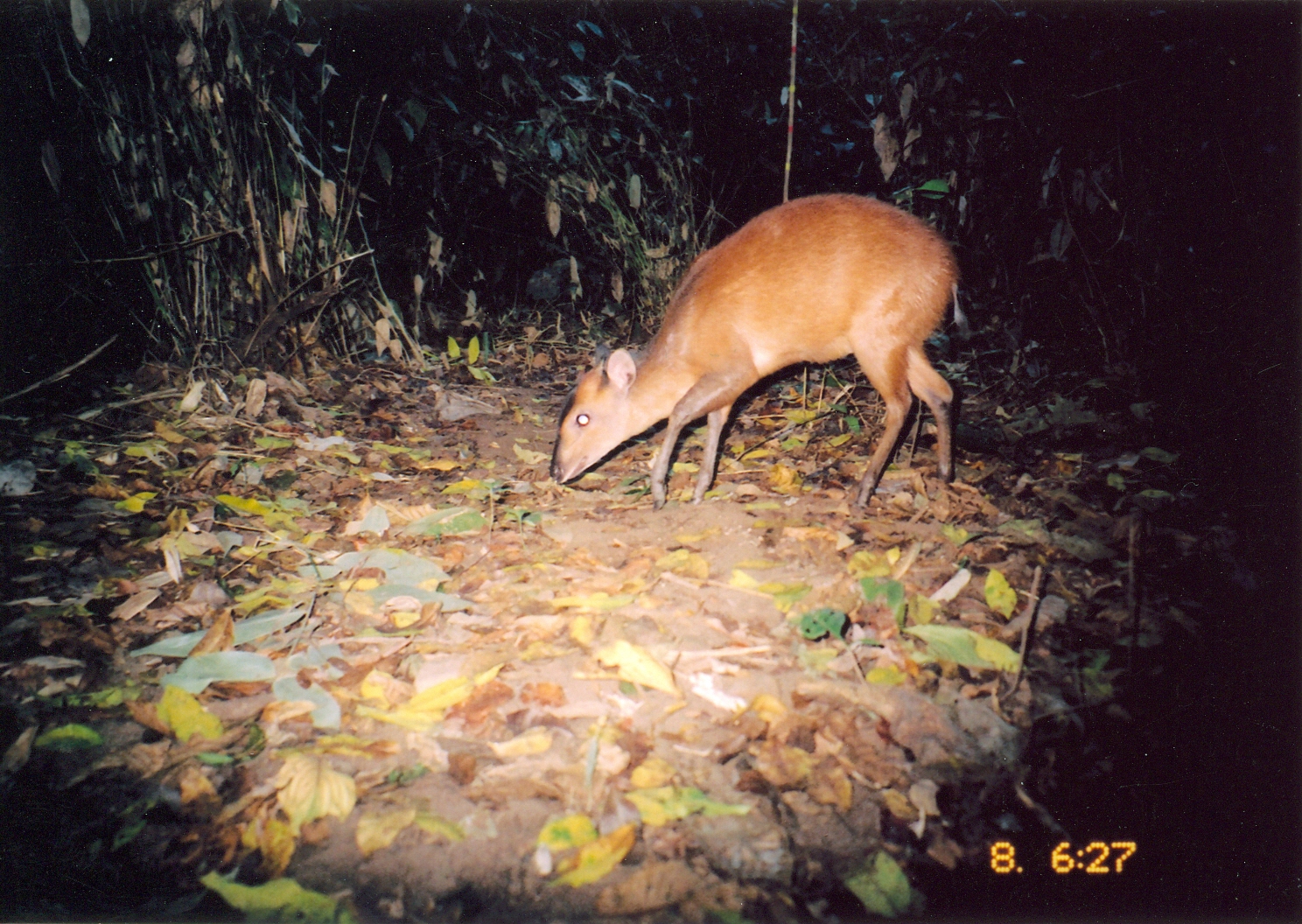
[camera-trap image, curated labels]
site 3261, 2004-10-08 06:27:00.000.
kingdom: Animalia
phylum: Chordata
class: Mammalia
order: Artiodactyla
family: Bovidae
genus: Cephalophus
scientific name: Cephalophus harveyi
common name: harvey's duiker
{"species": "Cephalophus harveyi (harvey's duiker)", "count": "1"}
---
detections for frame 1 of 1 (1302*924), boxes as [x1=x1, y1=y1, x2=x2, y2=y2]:
cephalophus harveyi: [x1=547, y1=192, x2=970, y2=506]